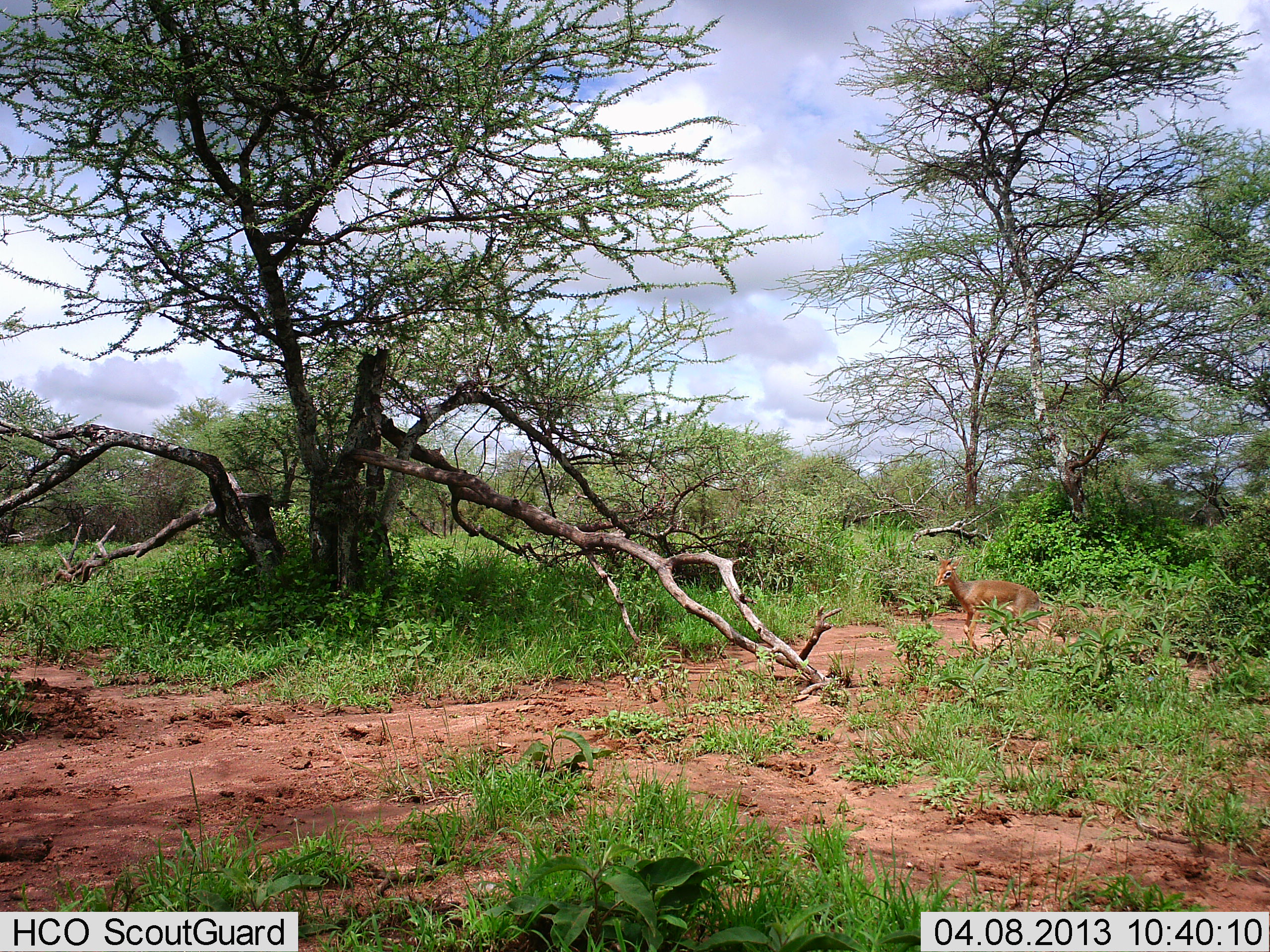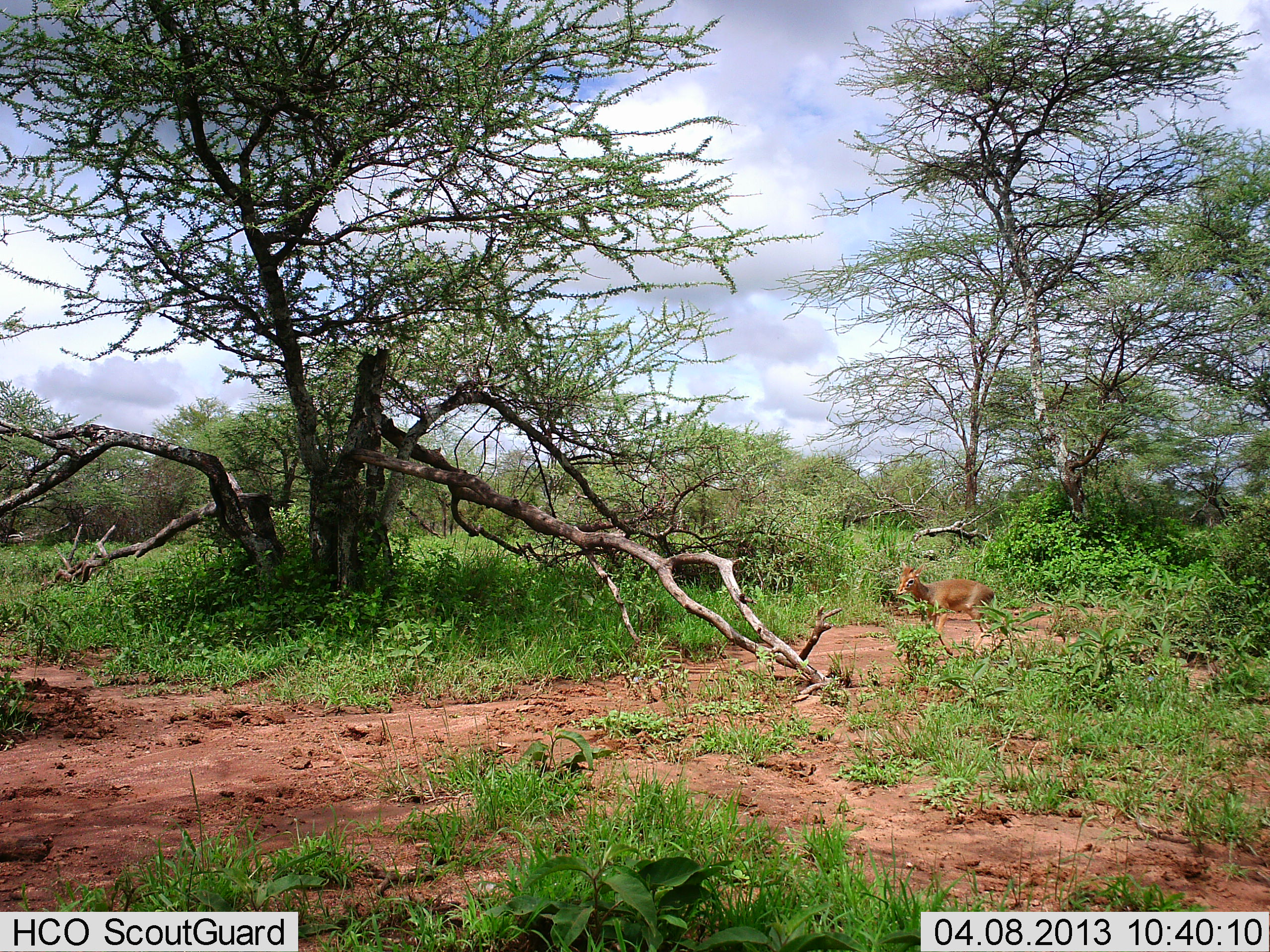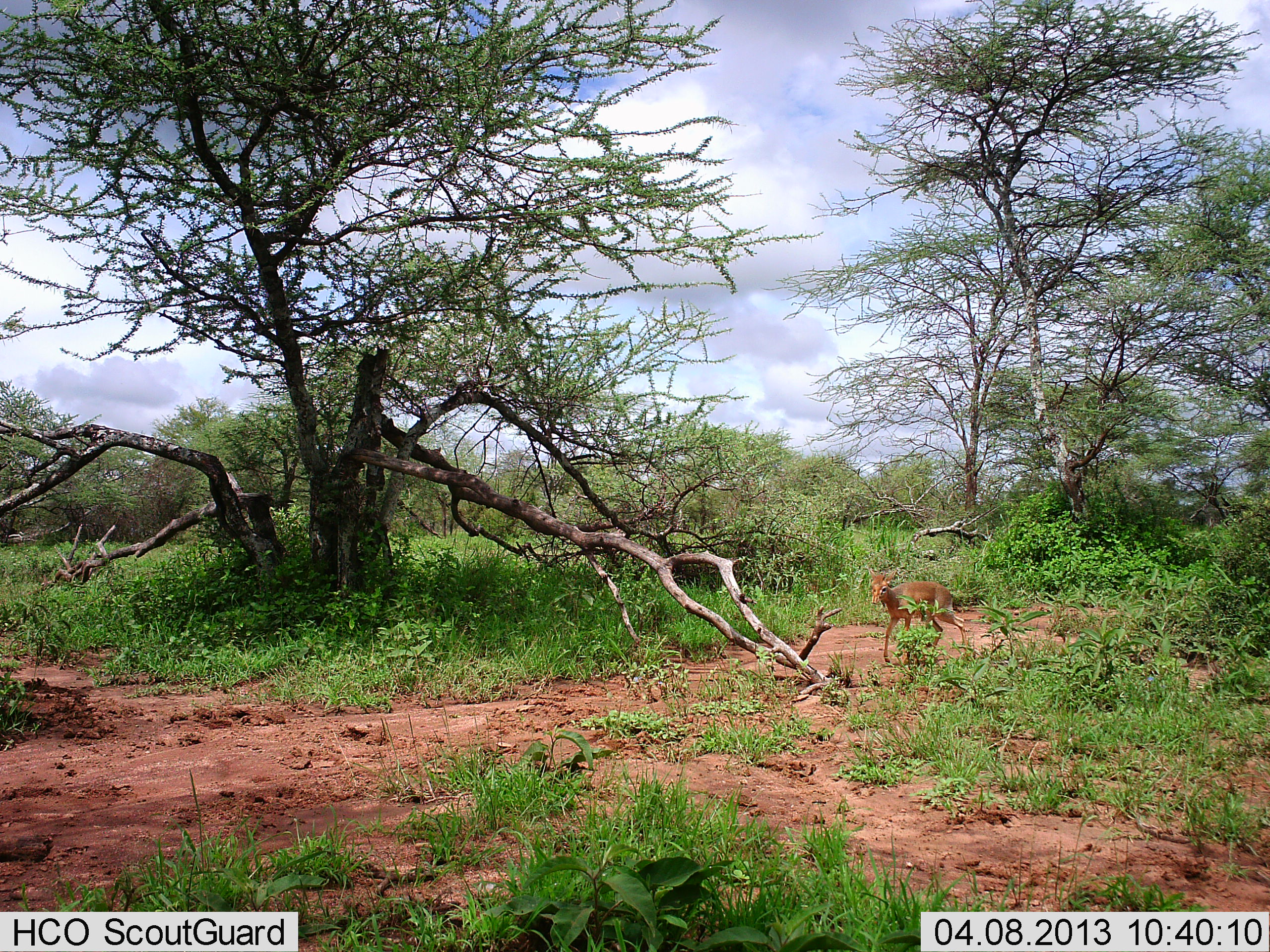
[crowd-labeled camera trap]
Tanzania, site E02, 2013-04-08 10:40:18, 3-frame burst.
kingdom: Animalia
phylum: Chordata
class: Mammalia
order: Artiodactyla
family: Bovidae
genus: Madoqua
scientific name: Madoqua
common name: dikdik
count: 1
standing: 23%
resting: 4%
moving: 77%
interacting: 0%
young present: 0%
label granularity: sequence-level